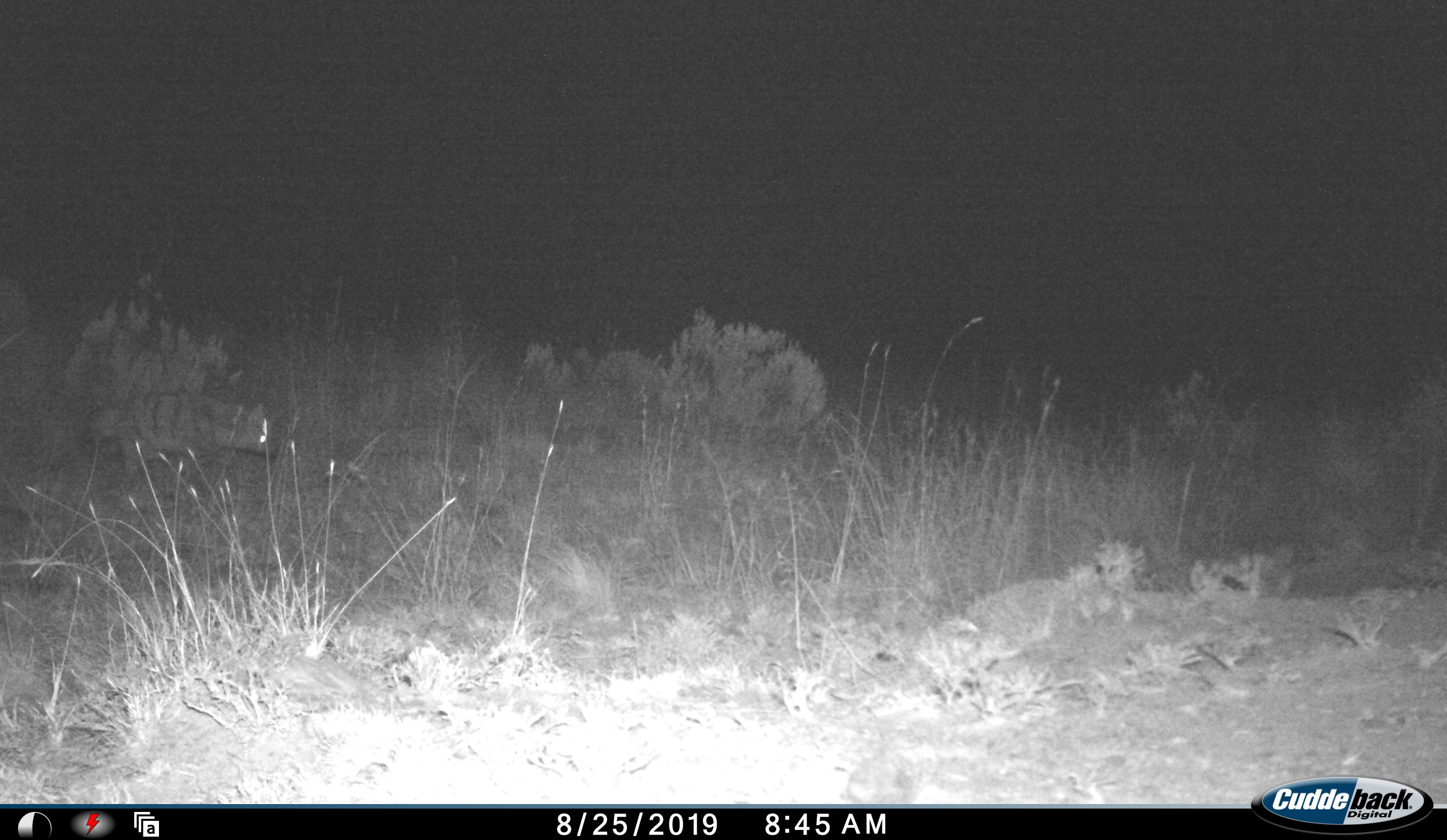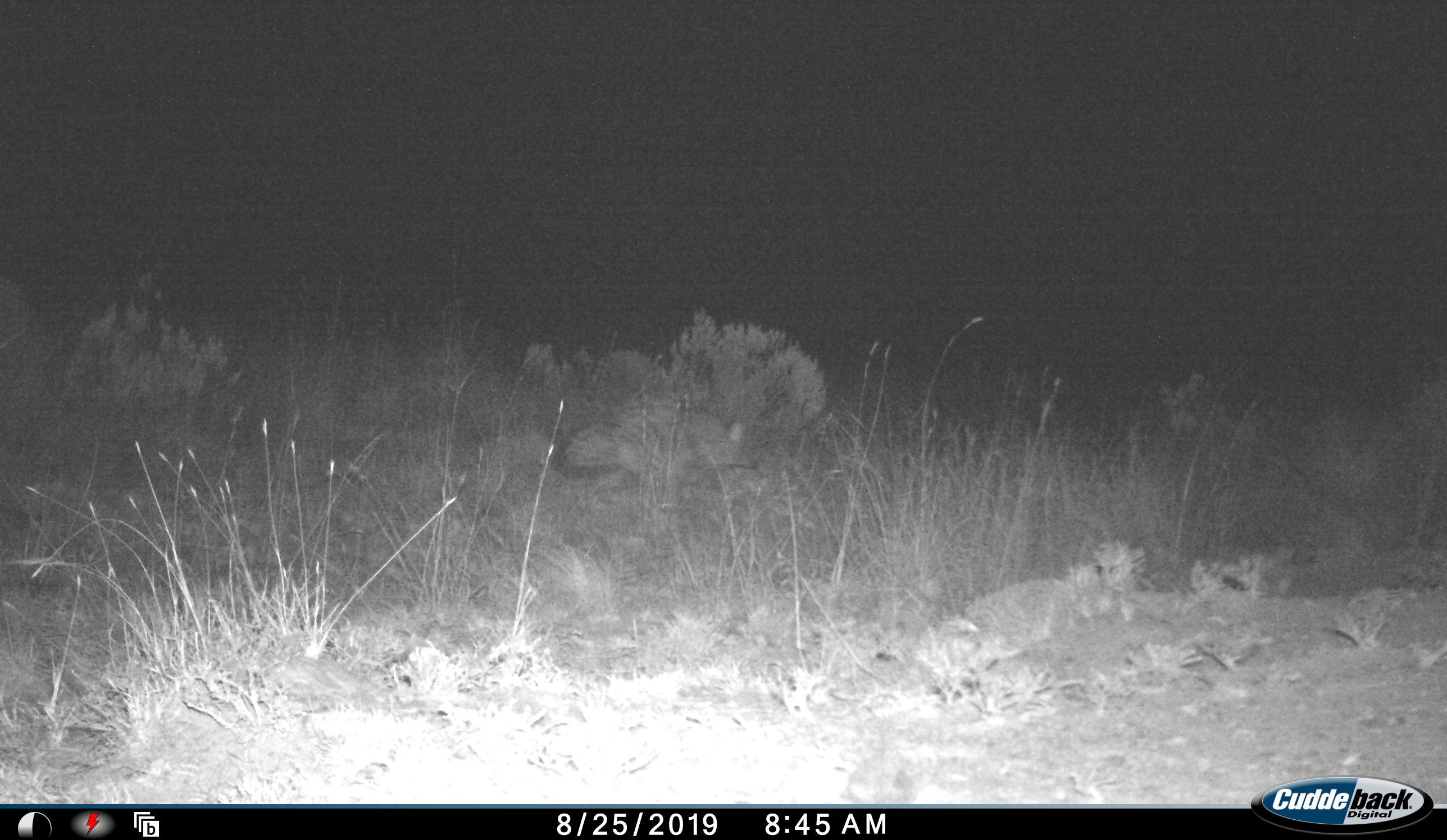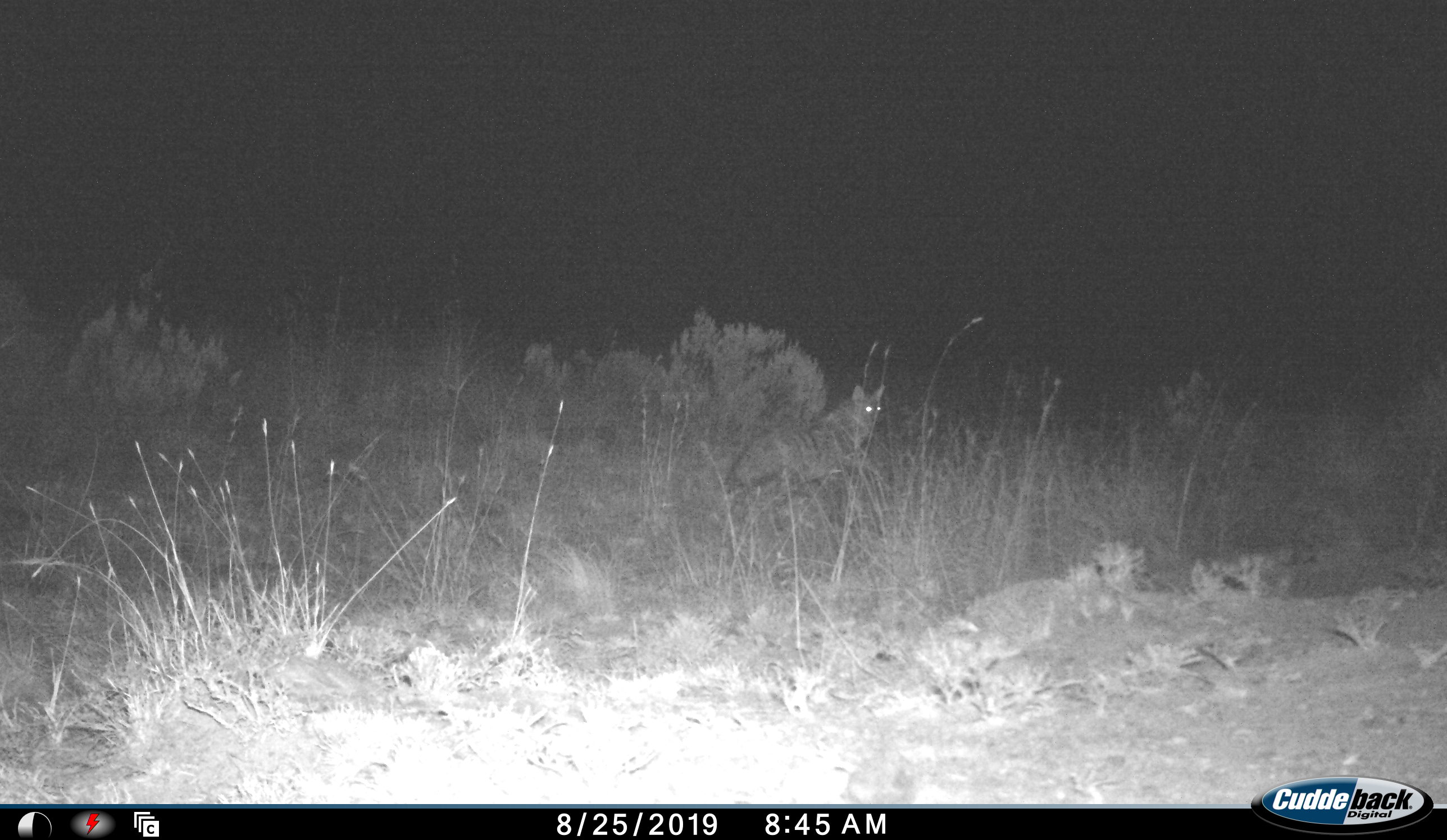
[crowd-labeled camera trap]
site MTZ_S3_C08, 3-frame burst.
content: unidentified animal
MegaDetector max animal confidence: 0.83